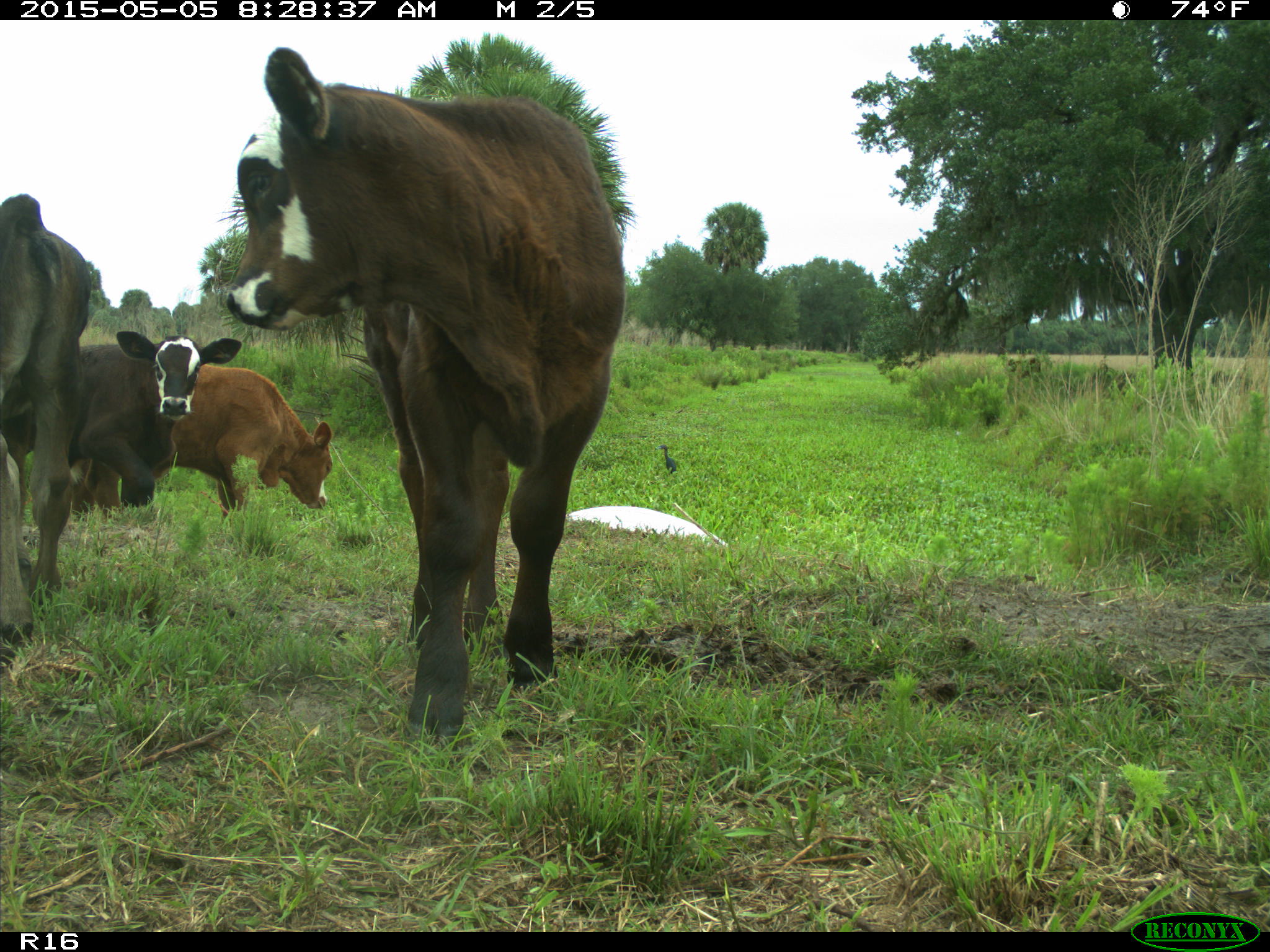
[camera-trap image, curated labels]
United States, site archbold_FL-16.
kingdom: Animalia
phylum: Chordata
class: Mammalia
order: Artiodactyla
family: Bovidae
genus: Bos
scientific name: Bos taurus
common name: domestic cow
Bos taurus (domestic cow).